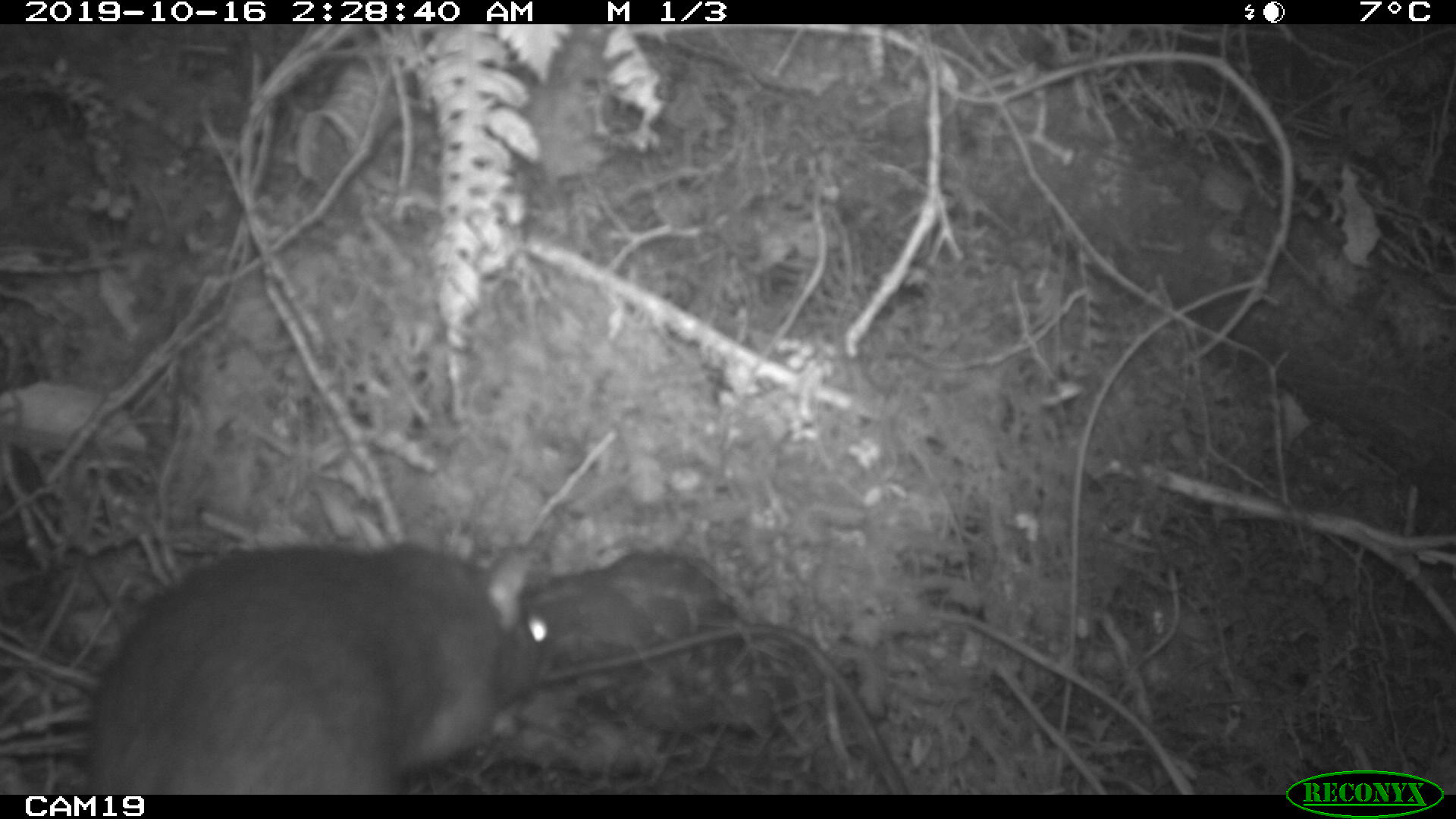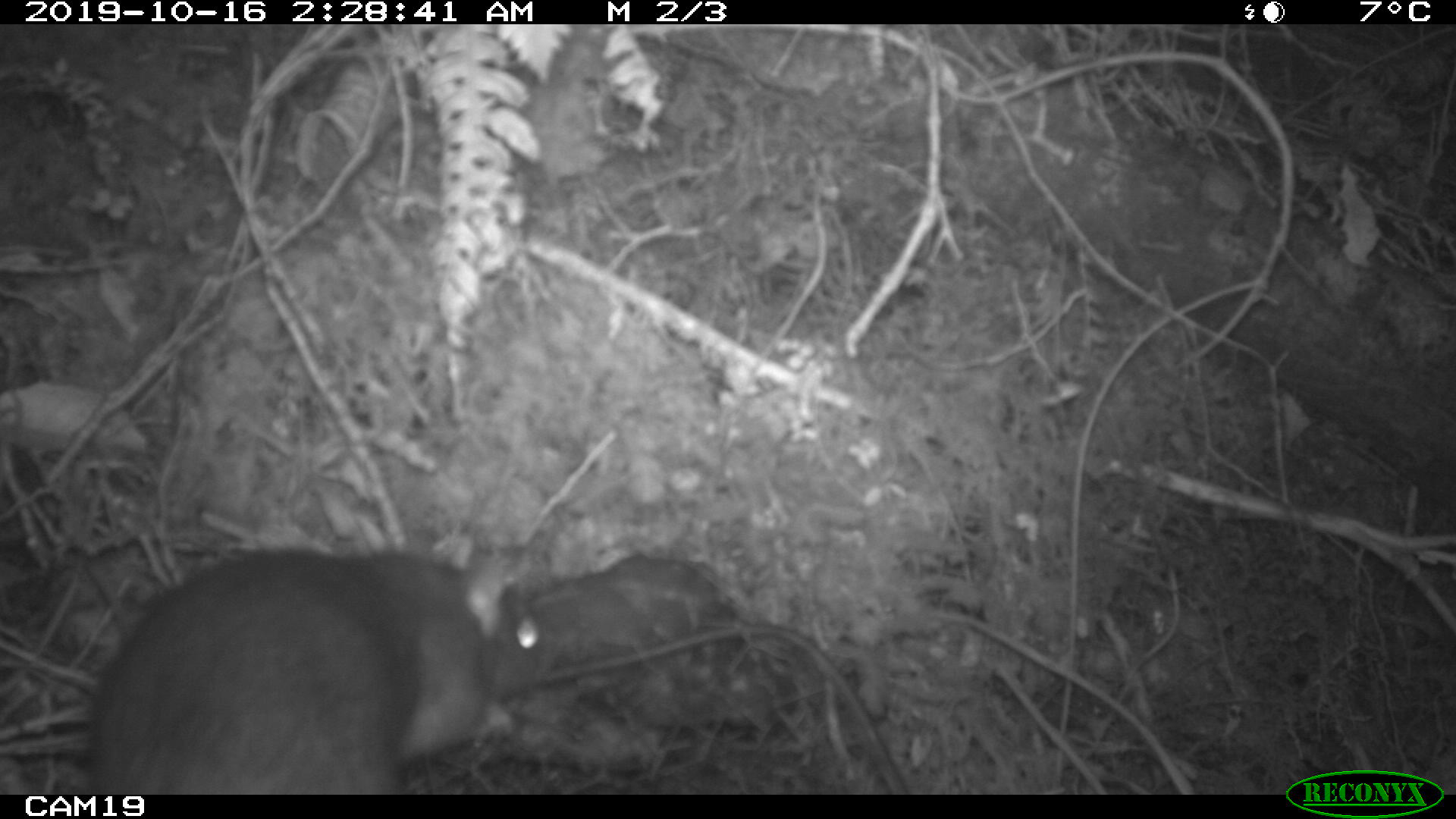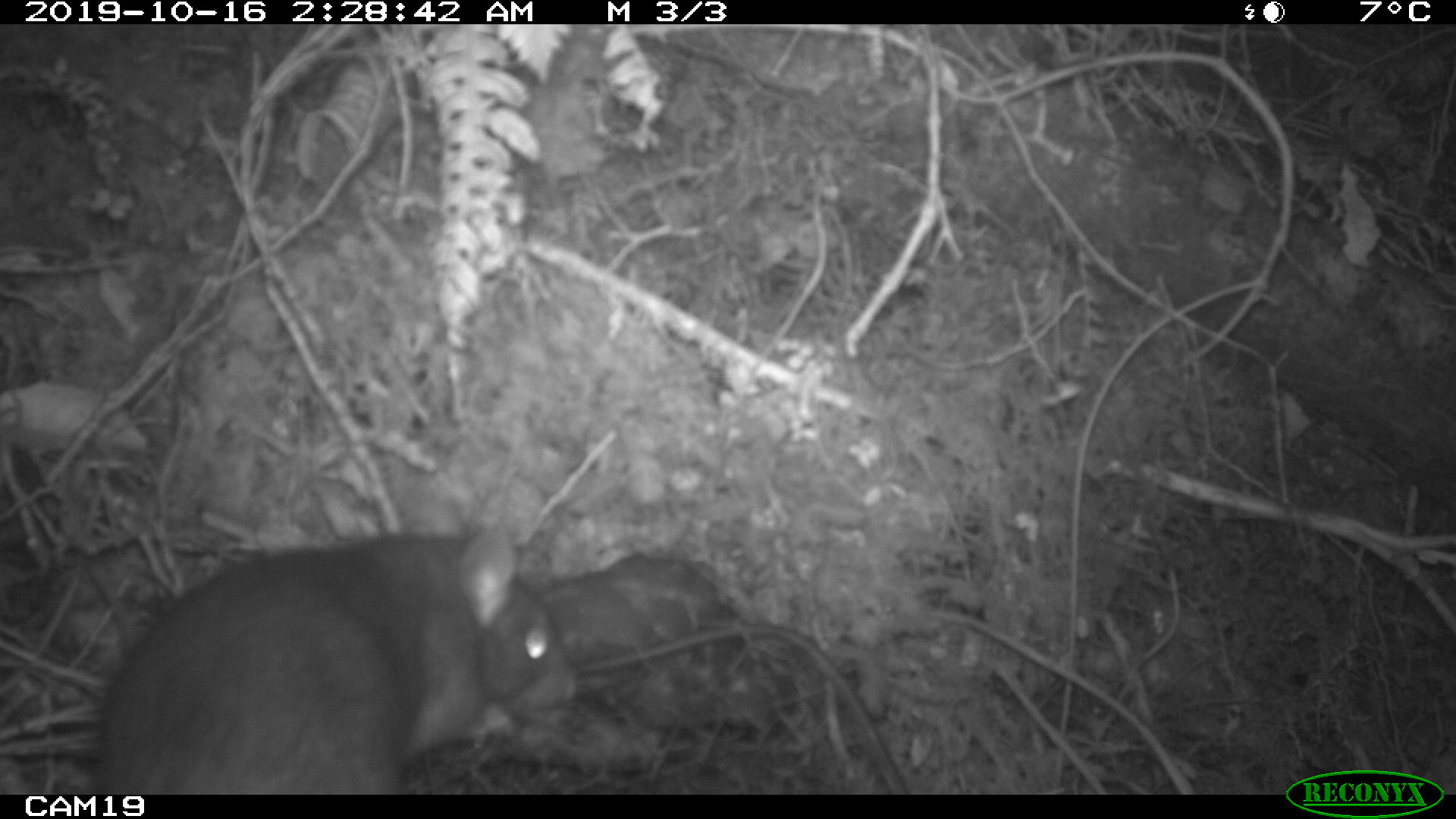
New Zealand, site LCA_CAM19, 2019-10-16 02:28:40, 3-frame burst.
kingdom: Animalia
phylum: Chordata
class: Mammalia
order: Rodentia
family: Muridae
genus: Rattus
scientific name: Rattus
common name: rat